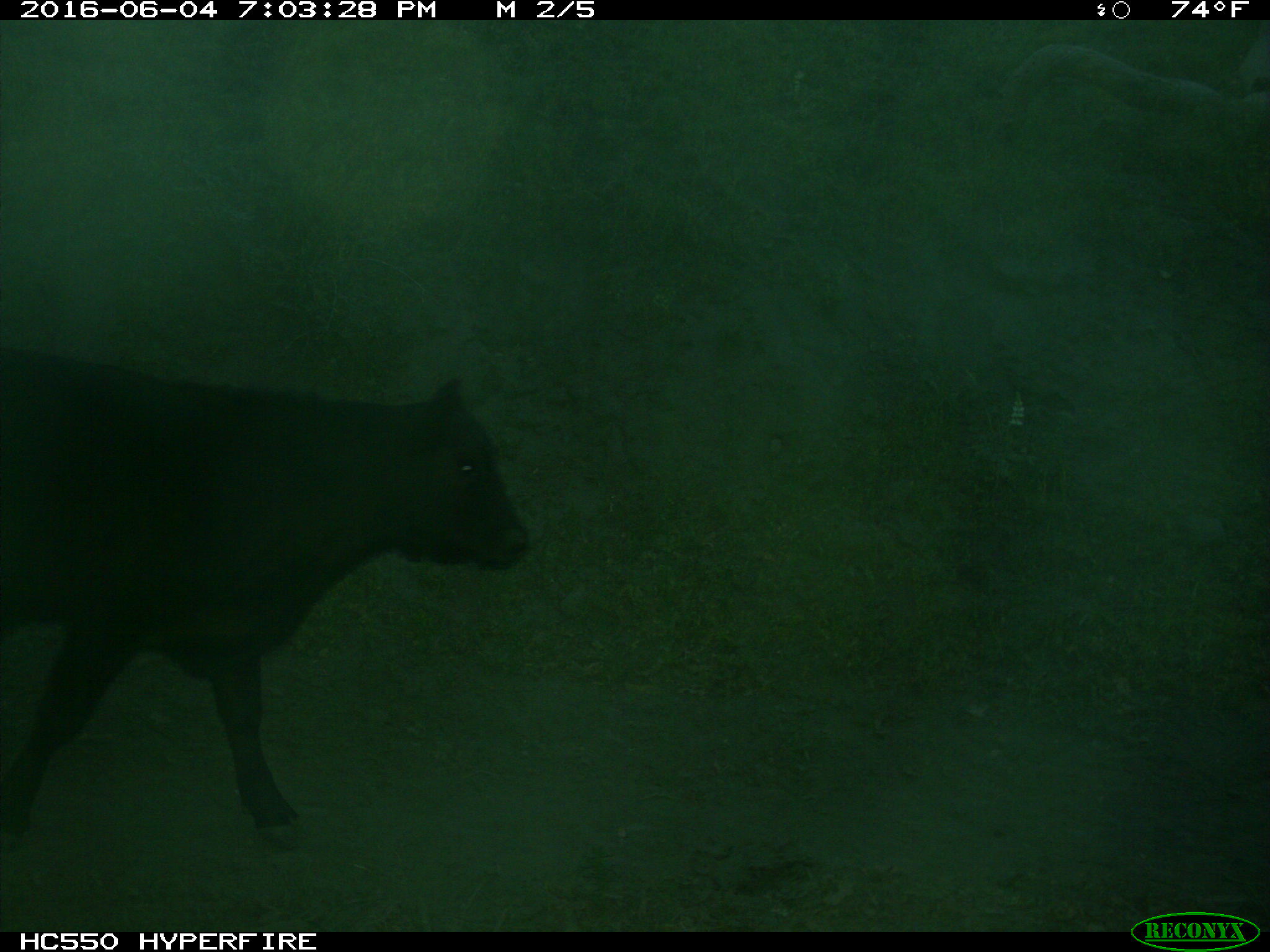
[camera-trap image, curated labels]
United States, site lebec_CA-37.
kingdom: Animalia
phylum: Chordata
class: Mammalia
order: Artiodactyla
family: Bovidae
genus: Bos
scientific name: Bos taurus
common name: domestic cow